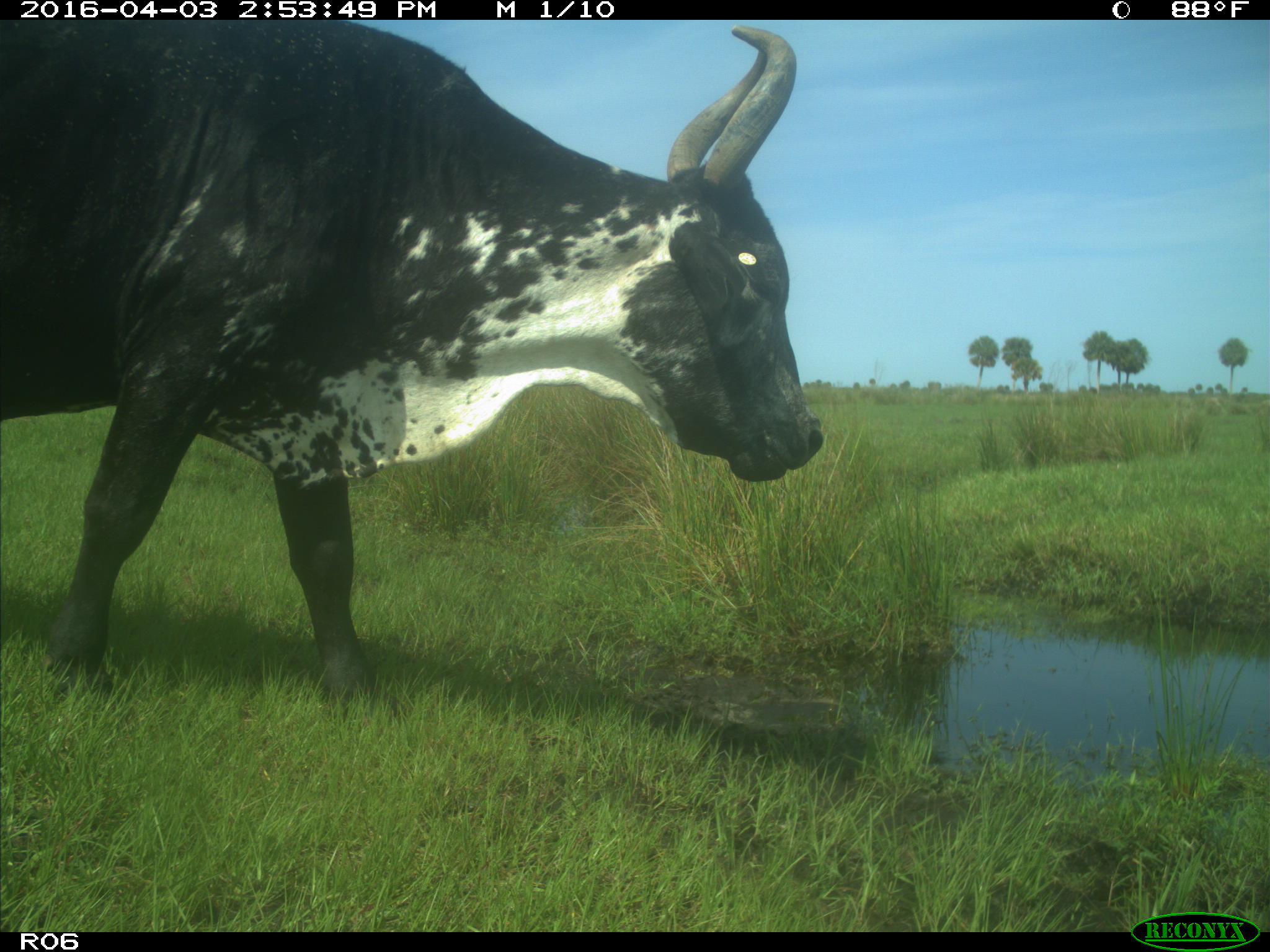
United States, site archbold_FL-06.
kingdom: Animalia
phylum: Chordata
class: Mammalia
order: Artiodactyla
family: Bovidae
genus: Bos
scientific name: Bos taurus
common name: domestic cow